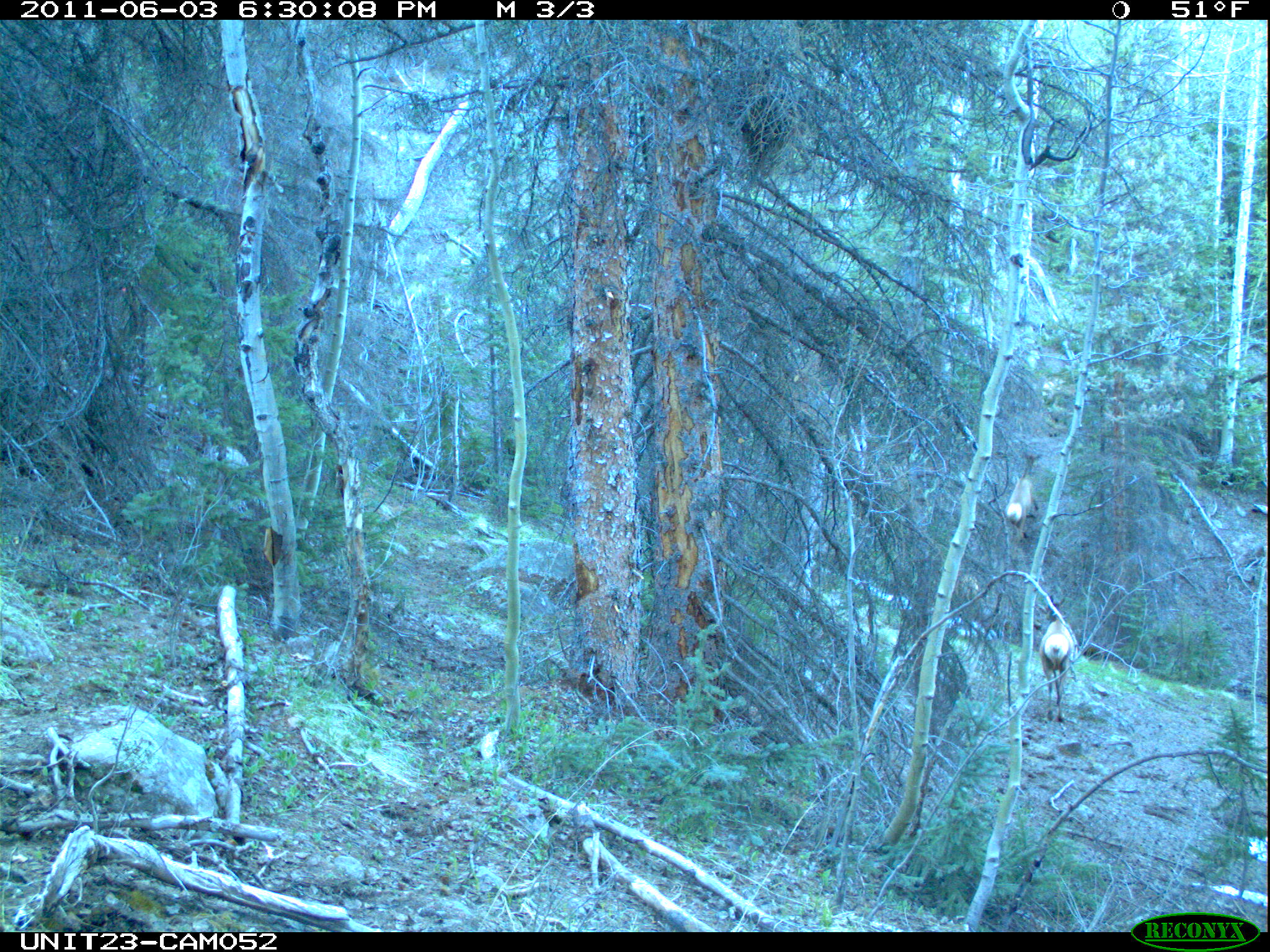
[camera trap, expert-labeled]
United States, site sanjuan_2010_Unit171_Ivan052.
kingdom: Animalia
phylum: Chordata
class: Mammalia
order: Artiodactyla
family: Cervidae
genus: Cervus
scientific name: Cervus elaphus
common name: red deer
Cervus elaphus (red deer).